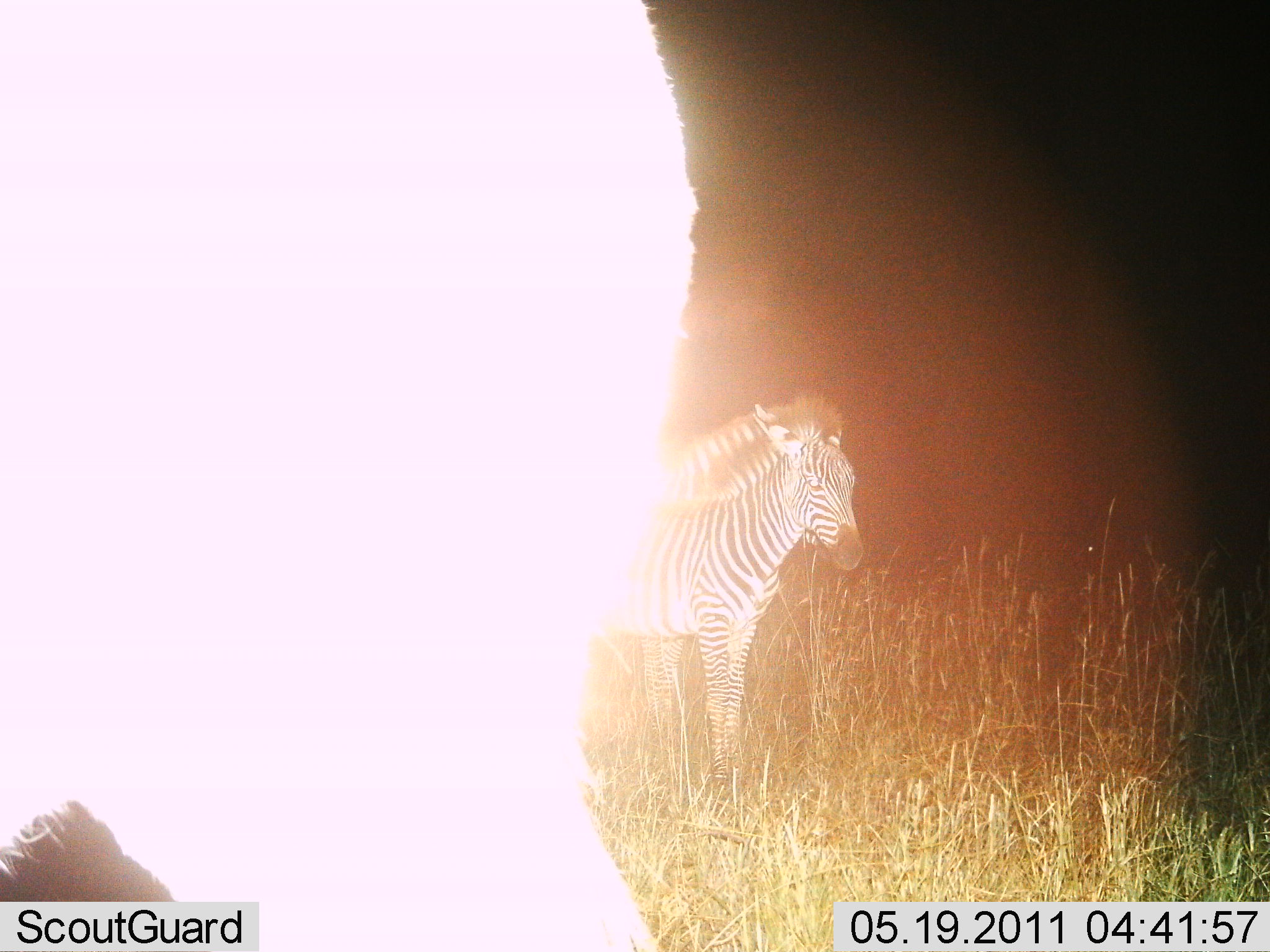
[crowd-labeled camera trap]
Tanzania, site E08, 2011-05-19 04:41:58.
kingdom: Animalia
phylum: Chordata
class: Mammalia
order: Perissodactyla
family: Equidae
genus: Equus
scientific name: Equus quagga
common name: plains zebra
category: zebra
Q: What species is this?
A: Zebra (plains zebra) (Equus quagga).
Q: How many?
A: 3.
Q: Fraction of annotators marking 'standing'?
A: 100%.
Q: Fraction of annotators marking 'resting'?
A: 0%.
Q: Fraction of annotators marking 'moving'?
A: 0%.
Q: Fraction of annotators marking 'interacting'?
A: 0%.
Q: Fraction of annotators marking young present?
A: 0%.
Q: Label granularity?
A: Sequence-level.